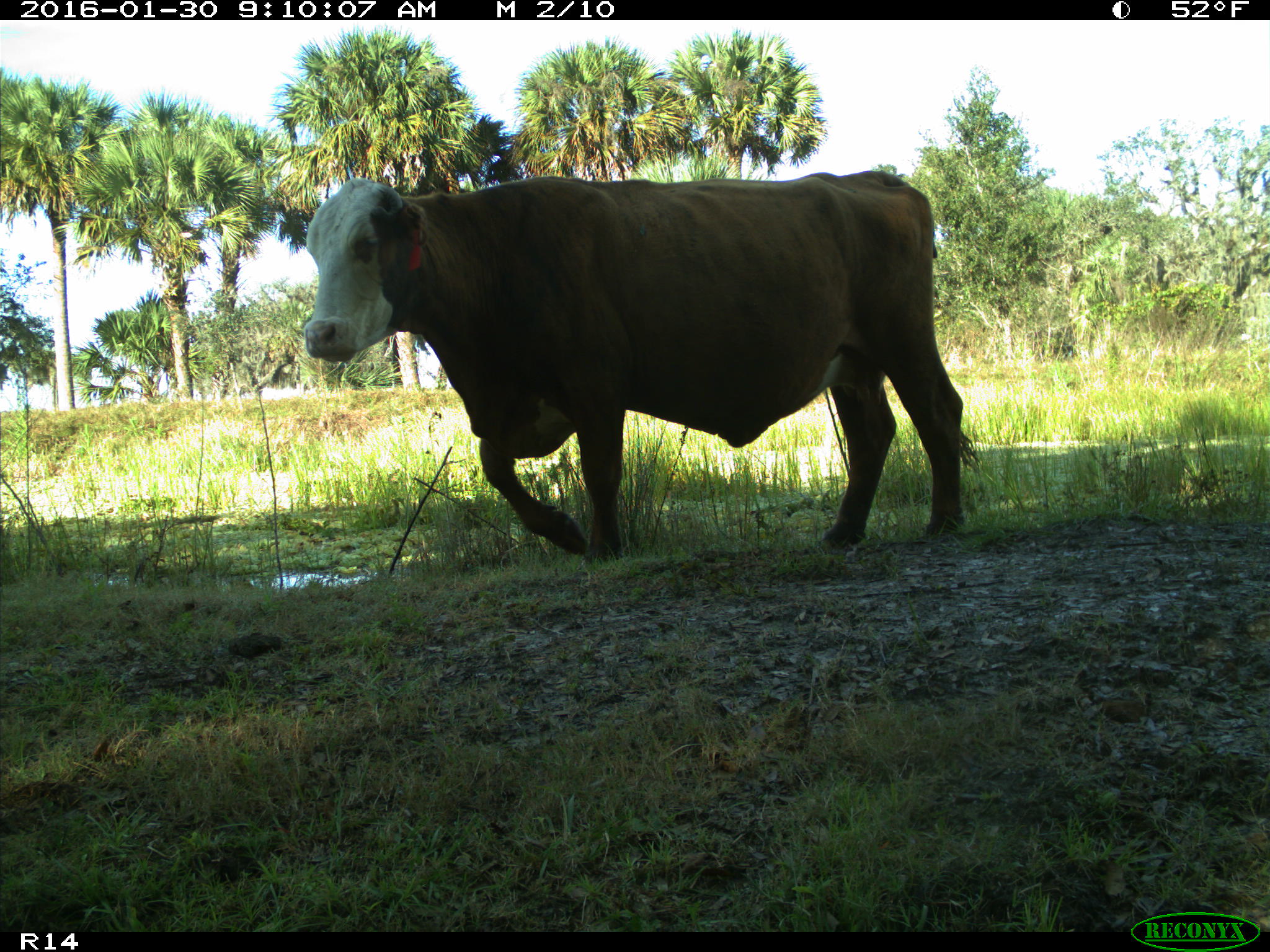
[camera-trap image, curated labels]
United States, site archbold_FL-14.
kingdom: Animalia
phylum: Chordata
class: Mammalia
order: Artiodactyla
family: Bovidae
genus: Bos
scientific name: Bos taurus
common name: domestic cow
Bos taurus (domestic cow).